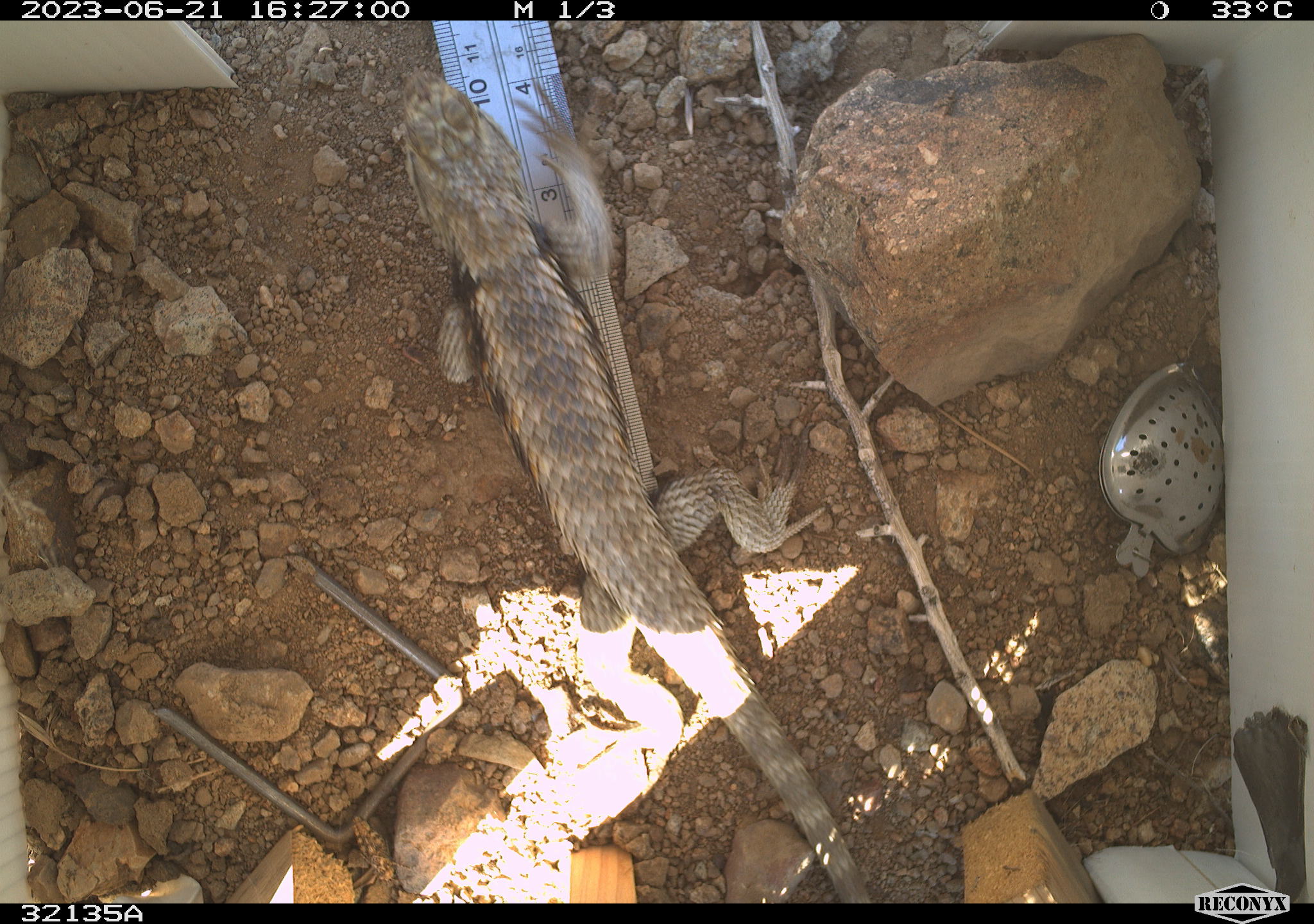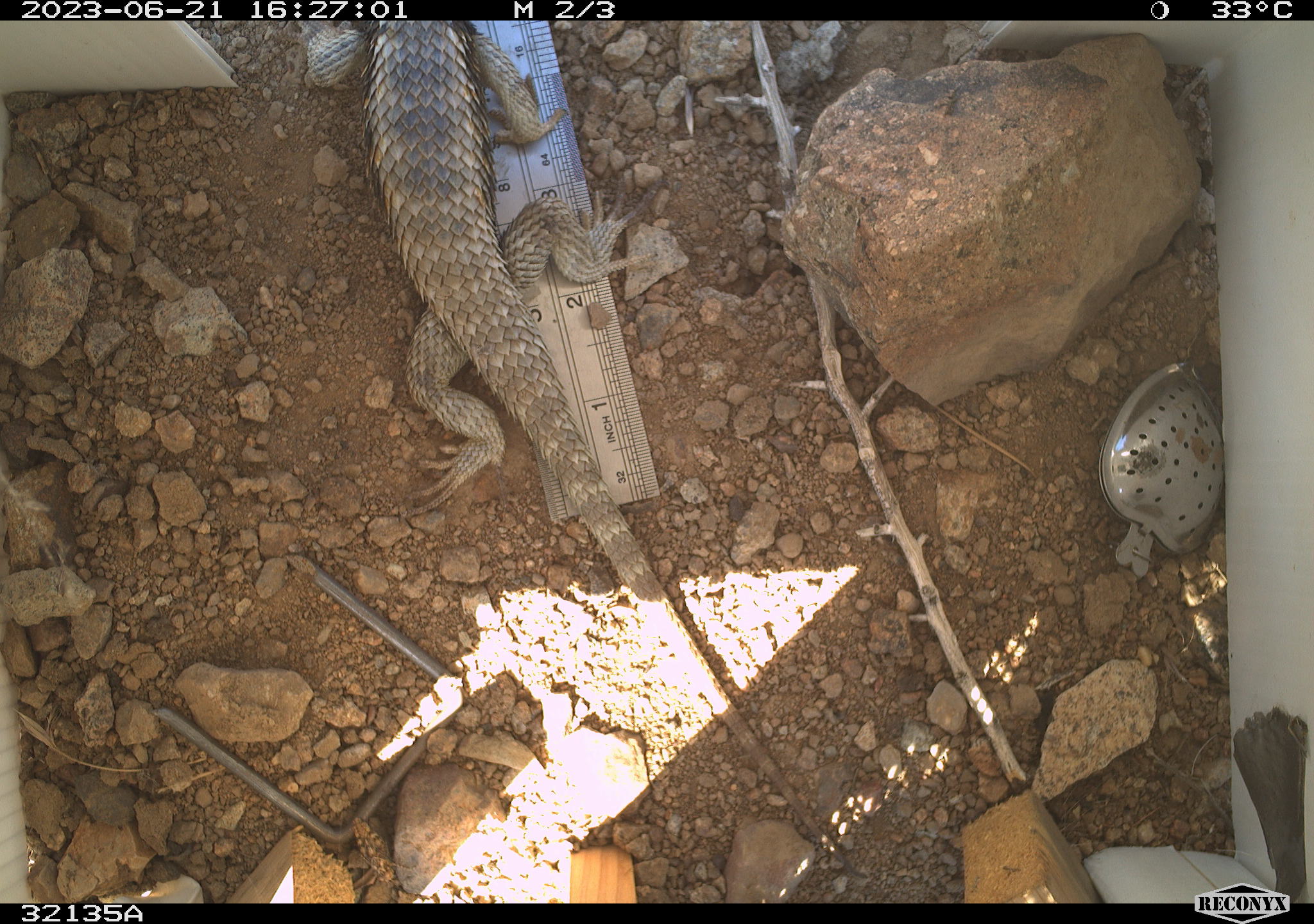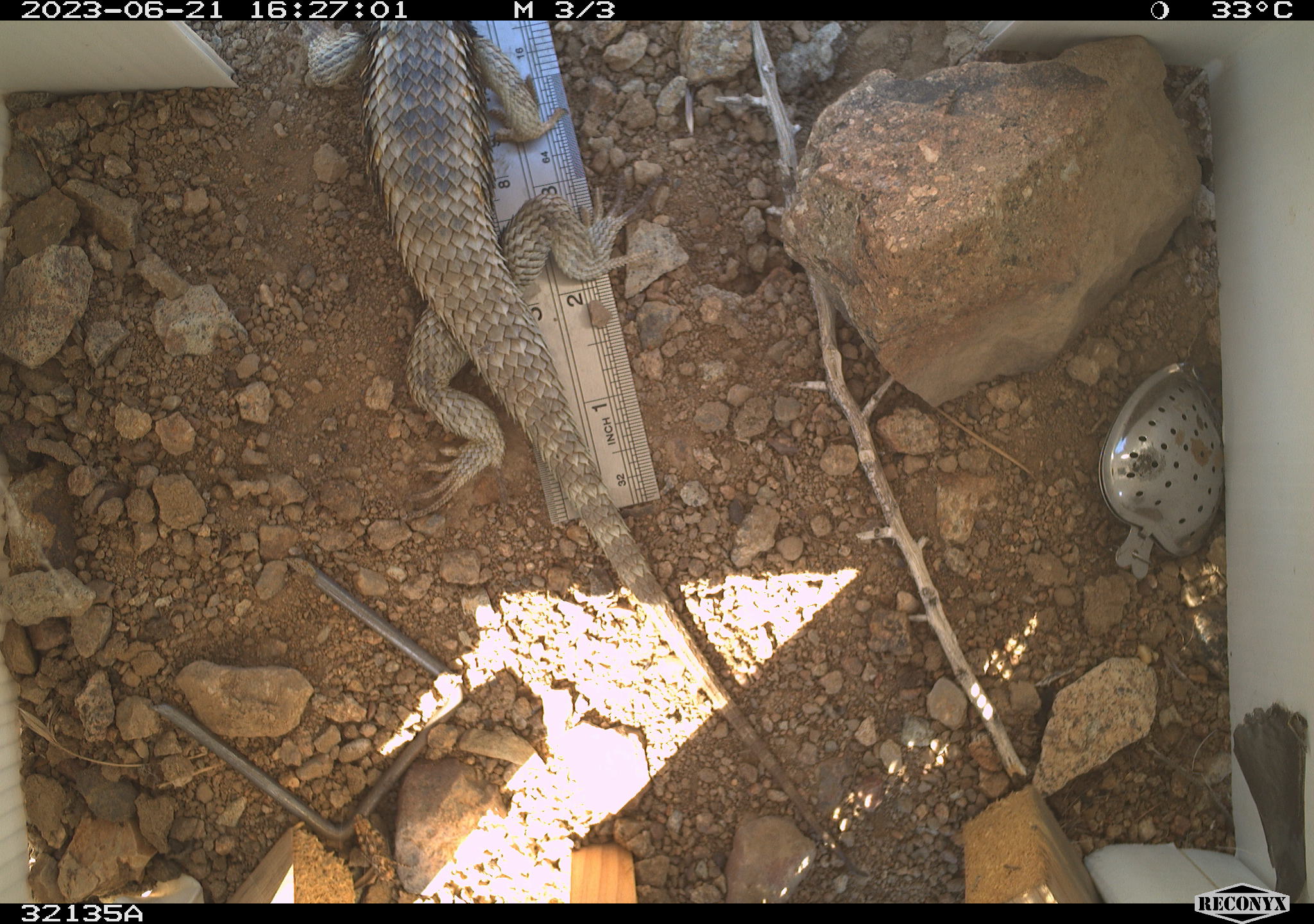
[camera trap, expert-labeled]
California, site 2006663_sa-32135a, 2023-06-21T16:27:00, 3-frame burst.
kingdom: Animalia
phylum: Chordata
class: Reptilia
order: Squamata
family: Phrynosomatidae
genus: Sceloporus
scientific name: Sceloporus uniformis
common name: yellow-backed spiny lizard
Yellow-backed spiny lizard (Sceloporus uniformis).